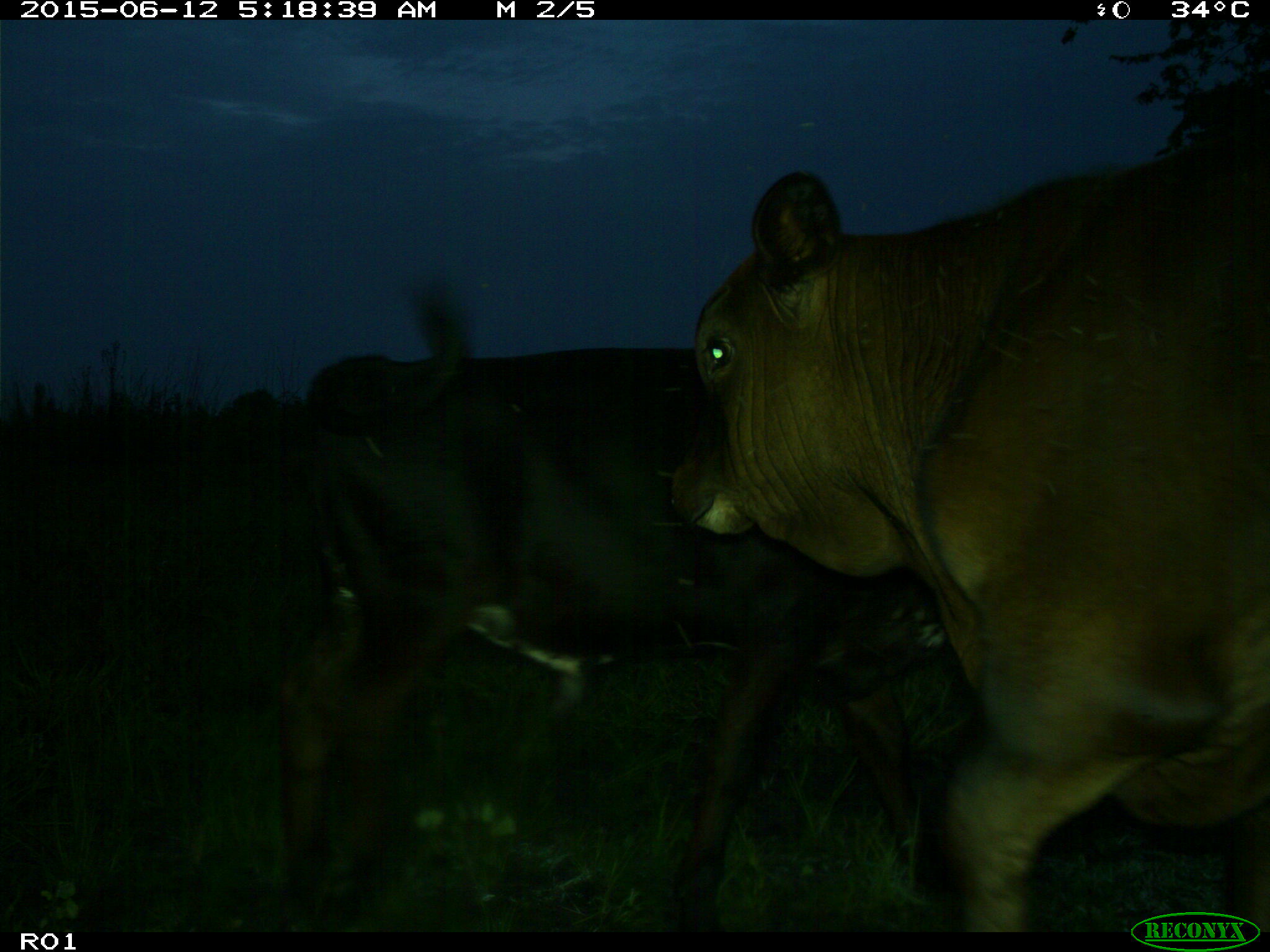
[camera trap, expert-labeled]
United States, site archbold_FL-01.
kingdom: Animalia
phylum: Chordata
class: Mammalia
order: Artiodactyla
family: Bovidae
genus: Bos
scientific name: Bos taurus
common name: domestic cow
Bos taurus (domestic cow).